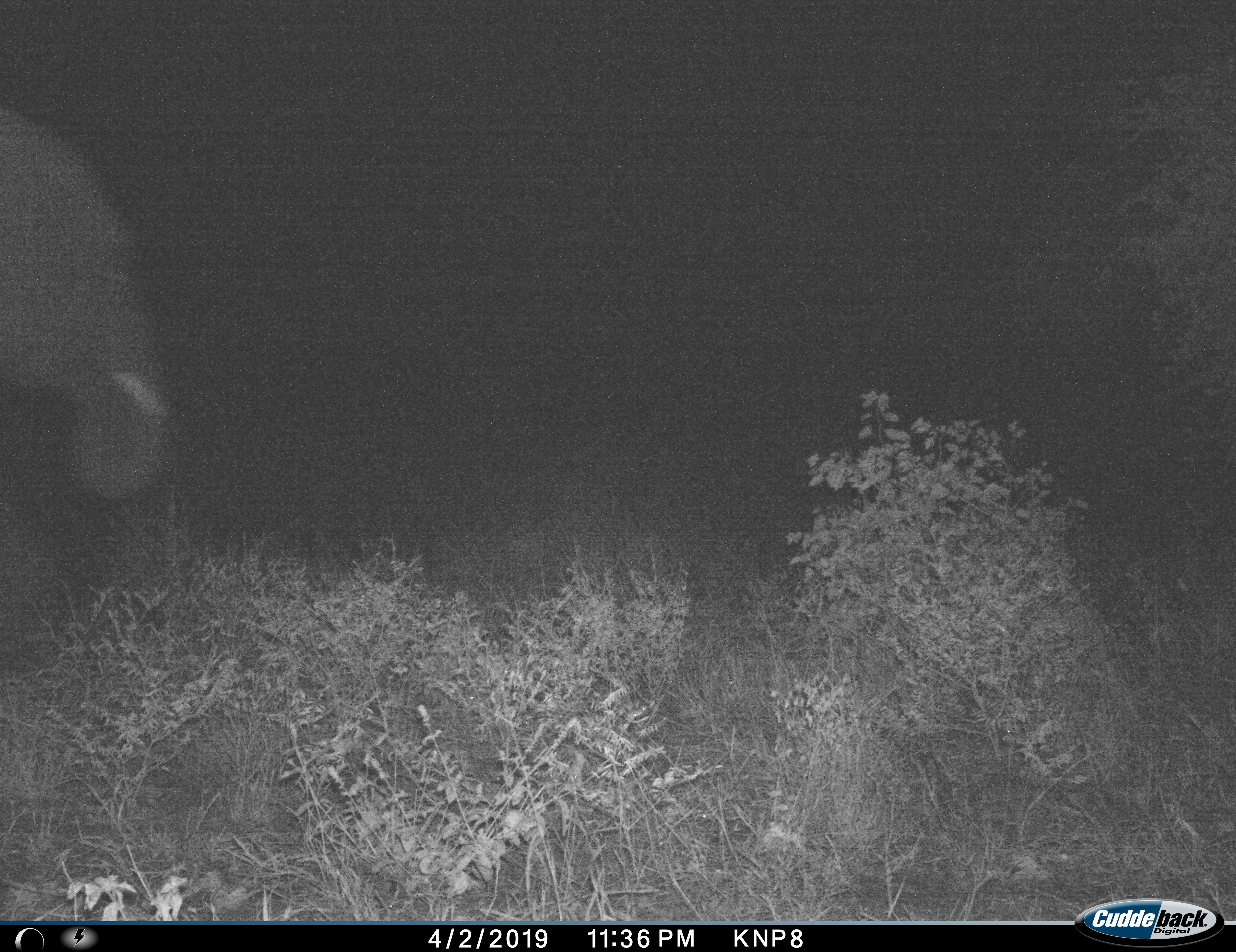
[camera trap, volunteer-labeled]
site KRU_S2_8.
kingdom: Animalia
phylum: Chordata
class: Mammalia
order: Proboscidea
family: Elephantidae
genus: Loxodonta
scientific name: Loxodonta africana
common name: african bush elephant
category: elephant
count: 1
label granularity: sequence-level